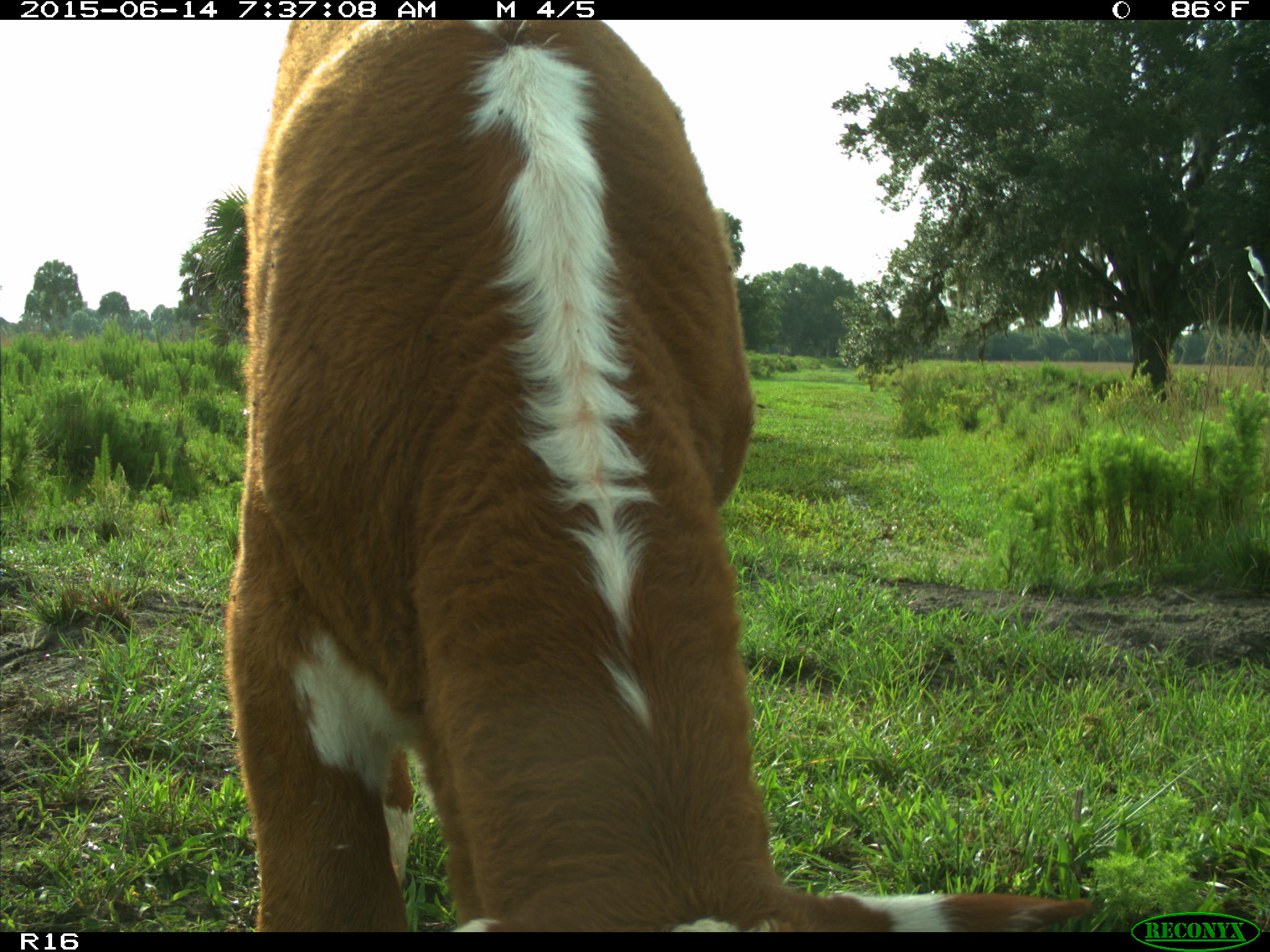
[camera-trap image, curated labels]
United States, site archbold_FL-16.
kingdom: Animalia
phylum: Chordata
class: Mammalia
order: Artiodactyla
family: Bovidae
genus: Bos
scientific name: Bos taurus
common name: domestic cow